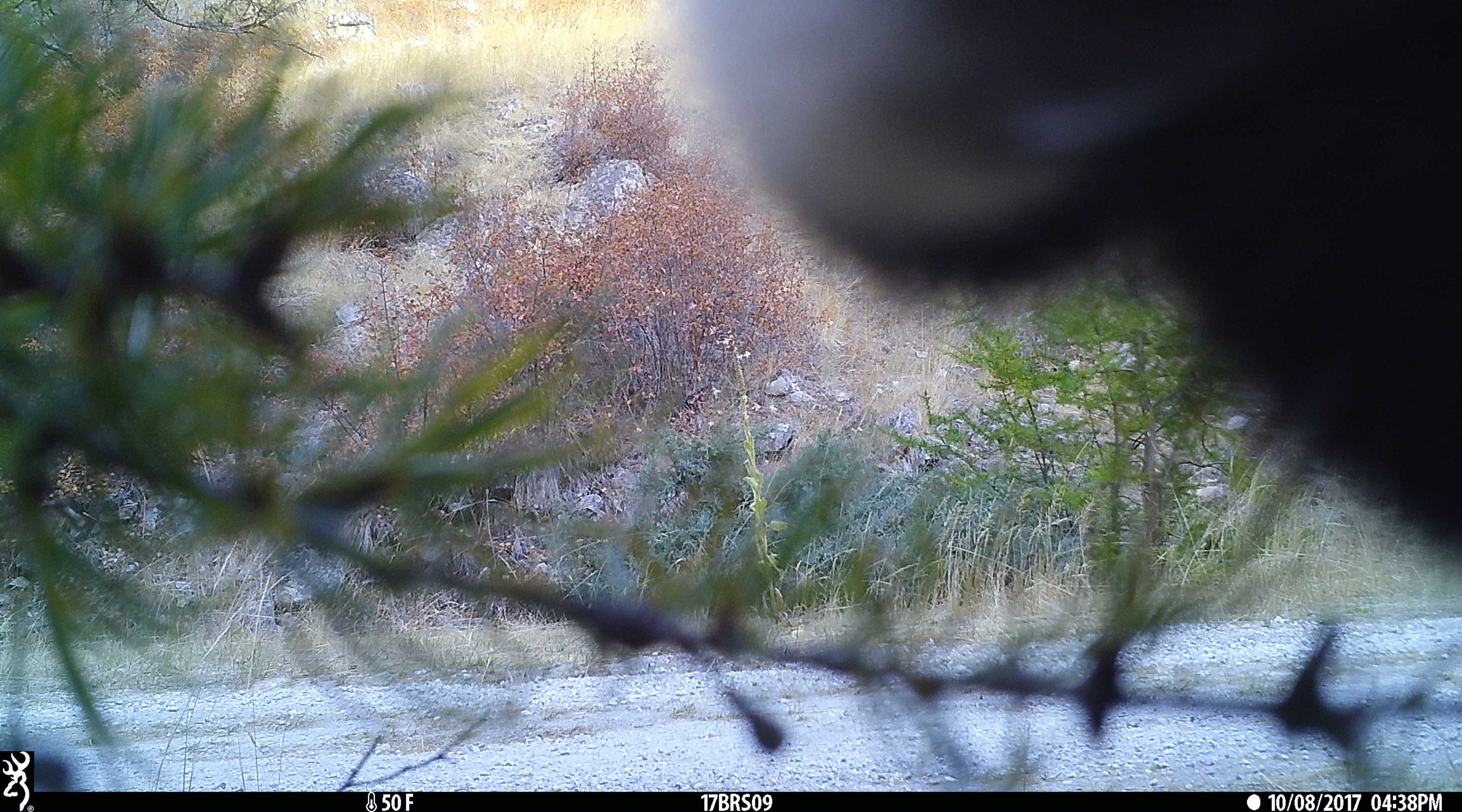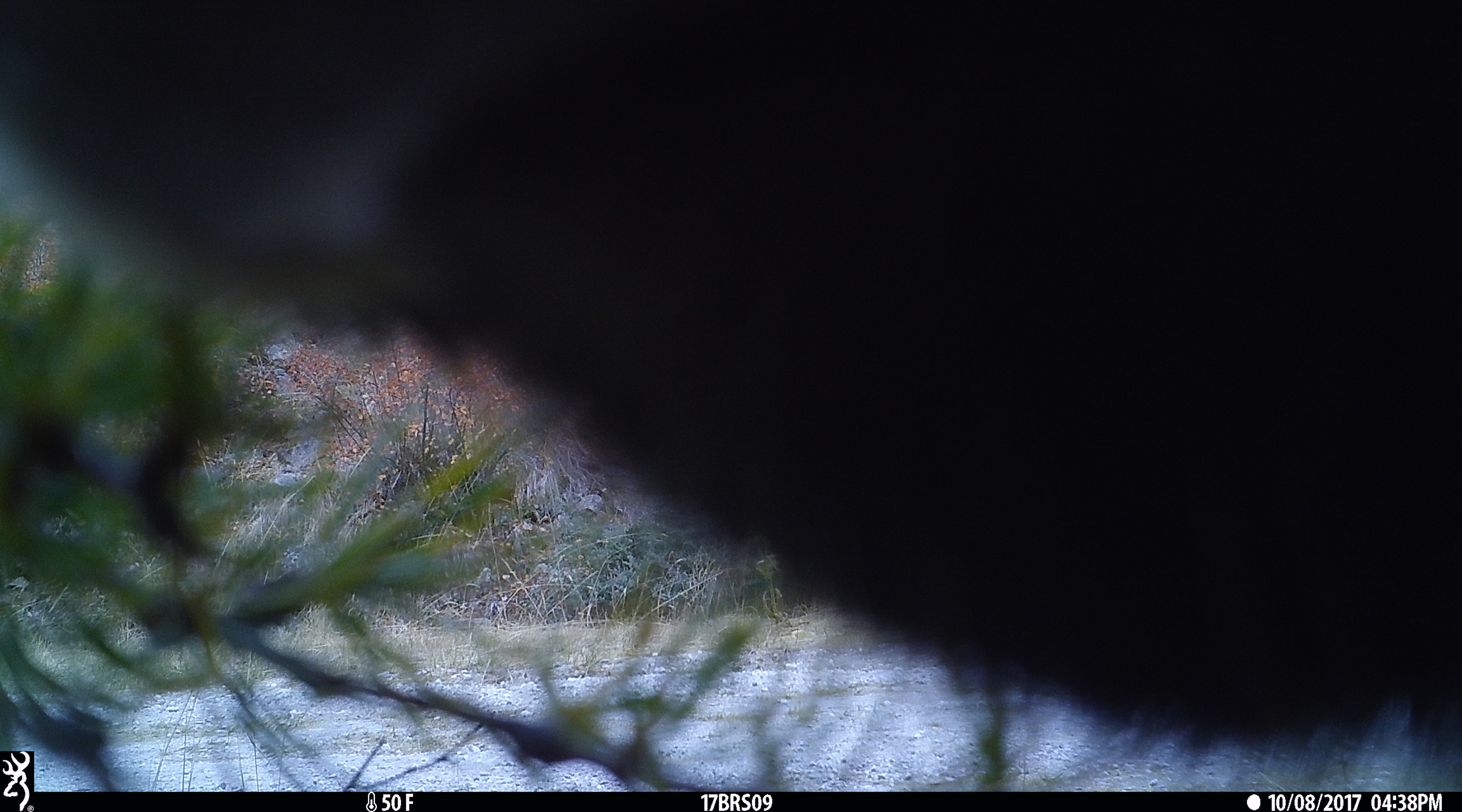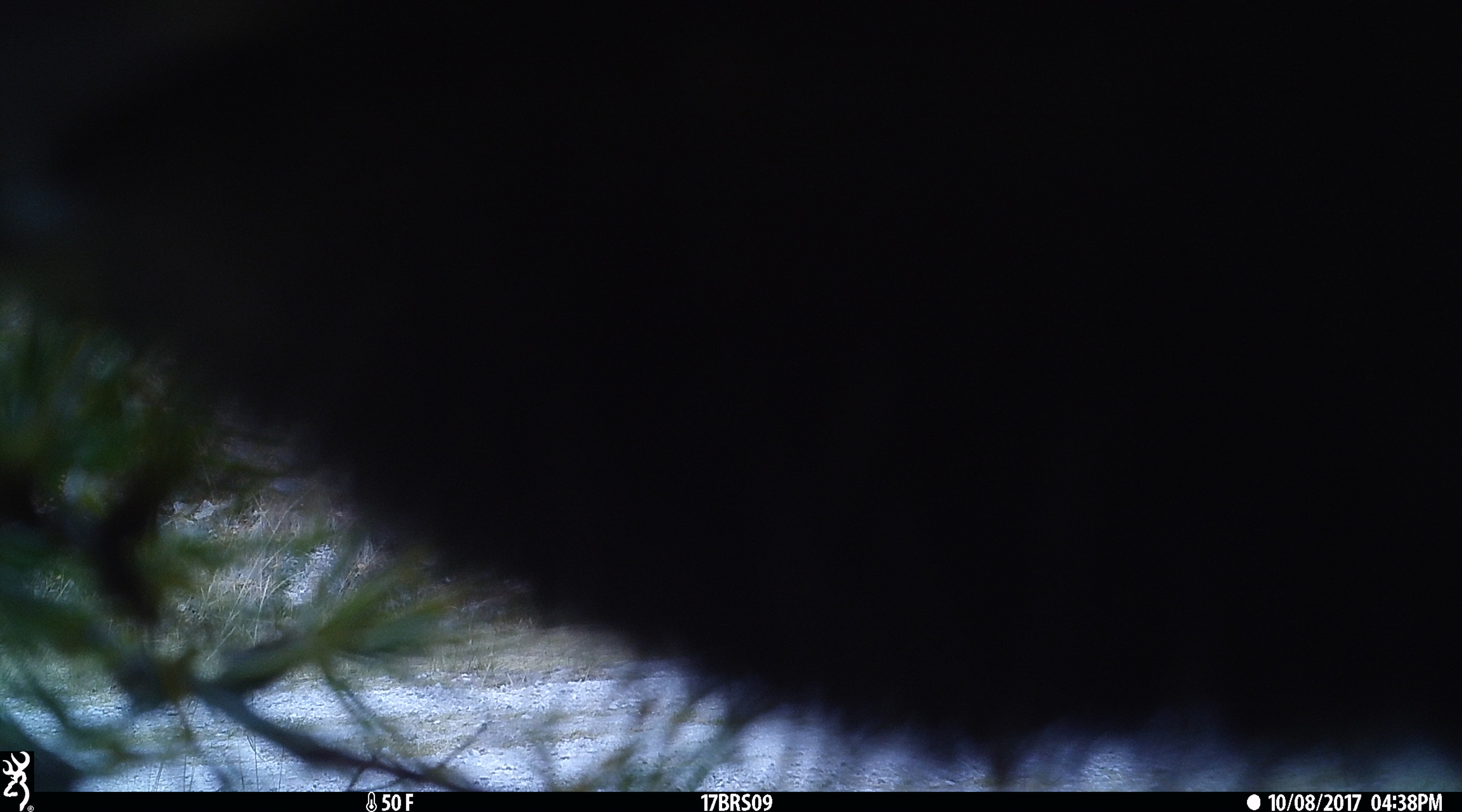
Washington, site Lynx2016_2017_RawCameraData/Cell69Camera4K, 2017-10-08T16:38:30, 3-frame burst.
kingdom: Animalia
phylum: Chordata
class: Mammalia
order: Artiodactyla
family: Bovidae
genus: Bos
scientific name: Bos taurus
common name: domestic cattle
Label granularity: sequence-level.